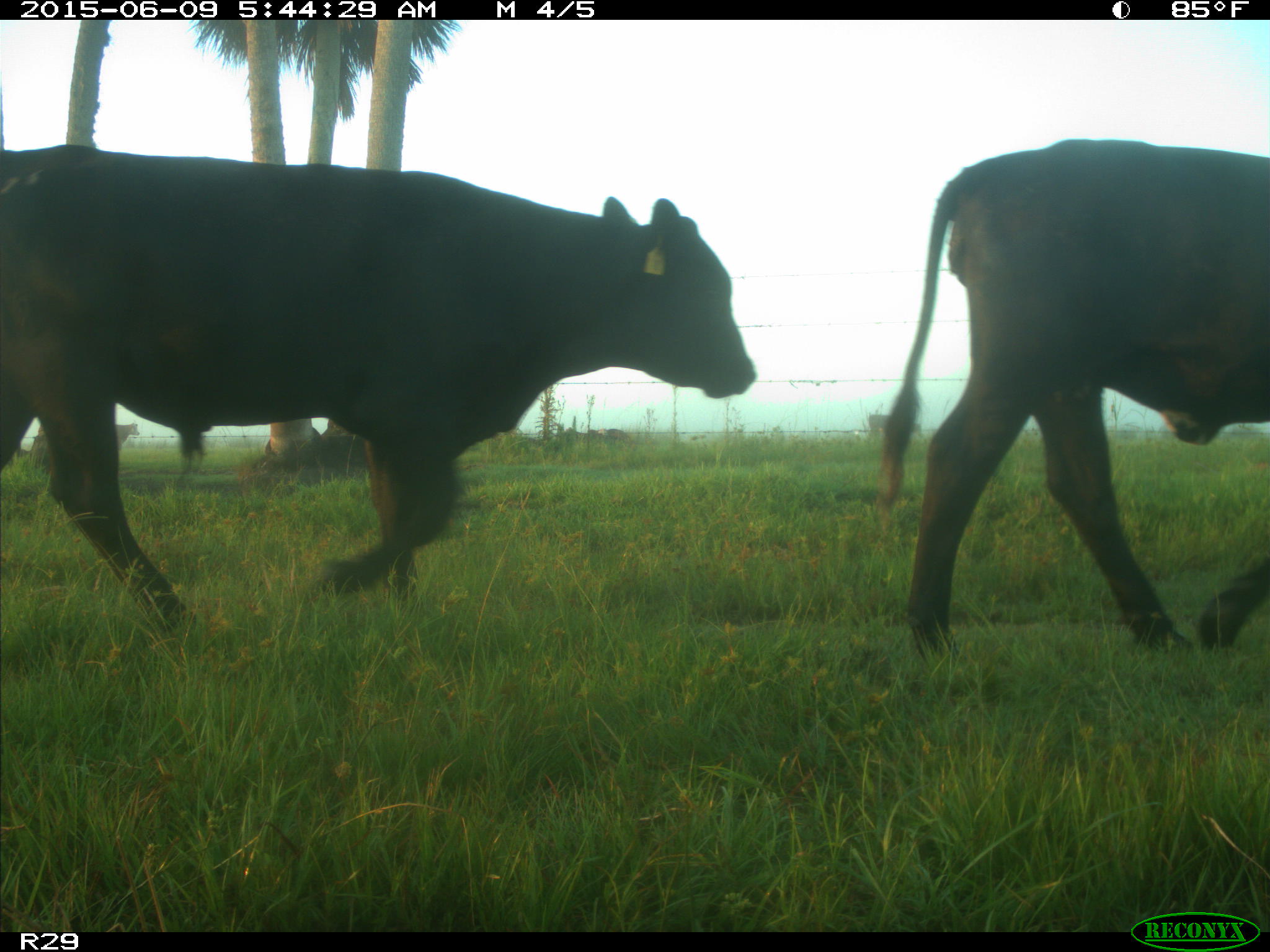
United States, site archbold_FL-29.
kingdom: Animalia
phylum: Chordata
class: Mammalia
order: Artiodactyla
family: Bovidae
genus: Bos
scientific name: Bos taurus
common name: domestic cow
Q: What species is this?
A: Bos taurus (domestic cow).